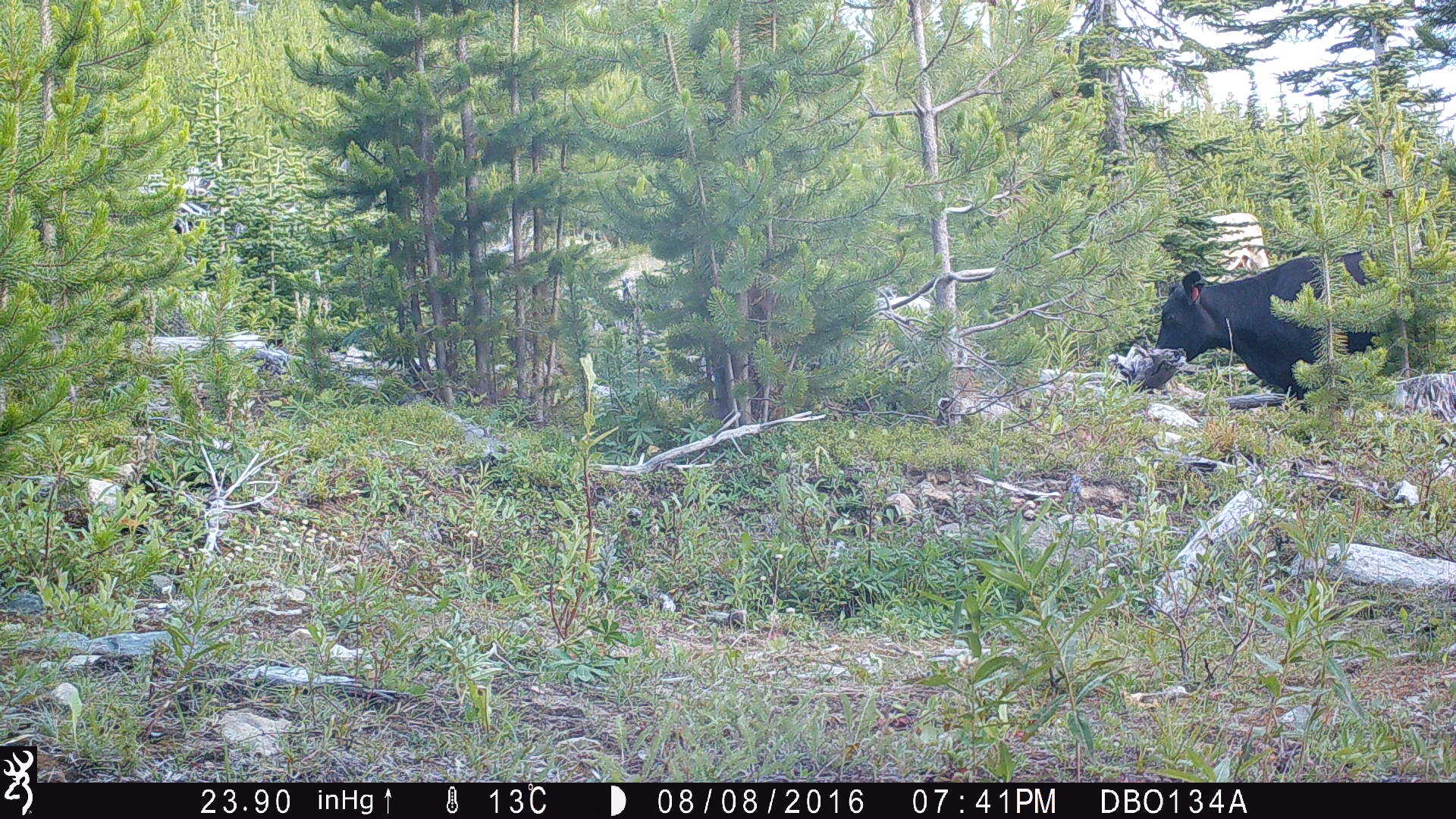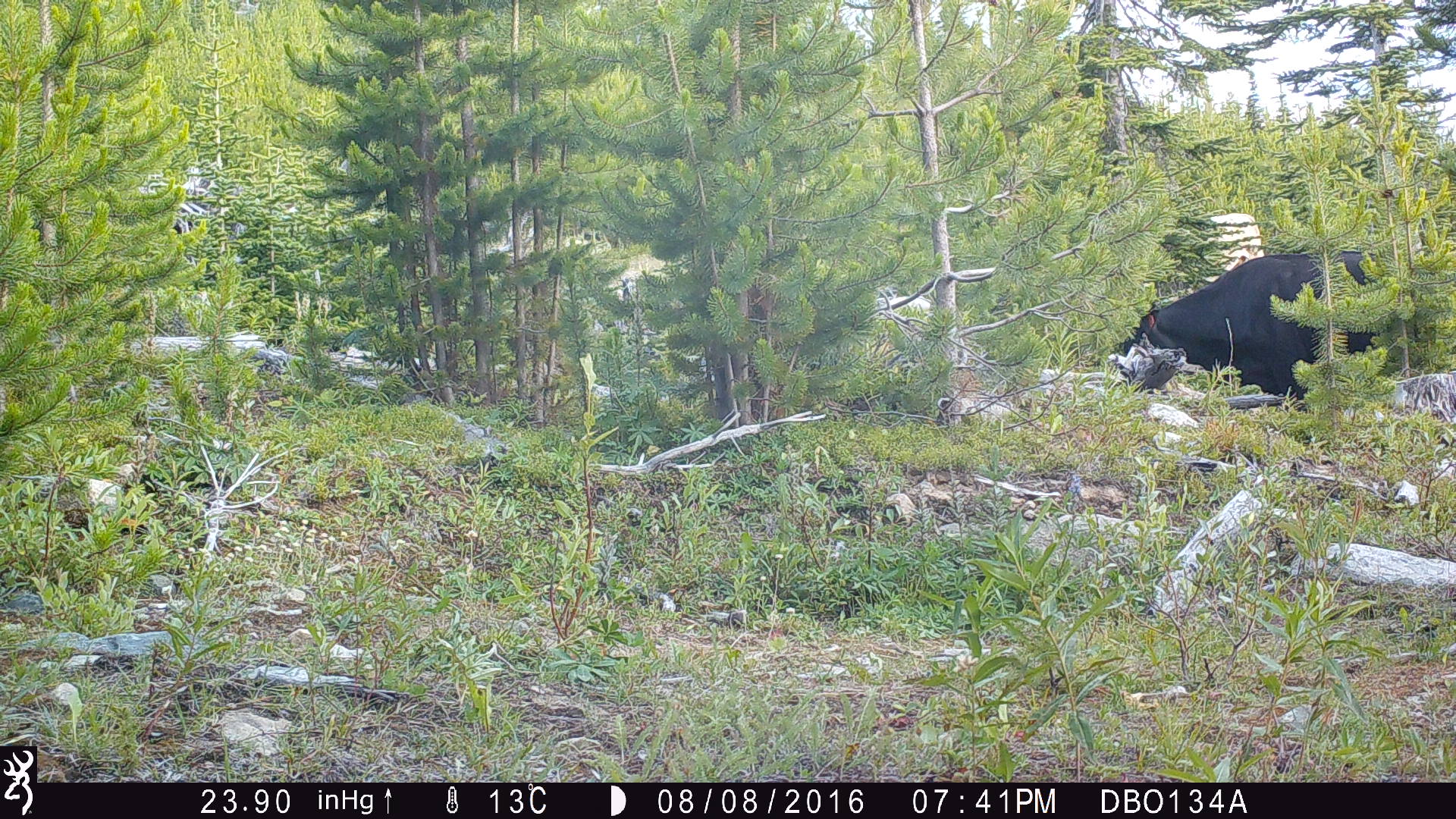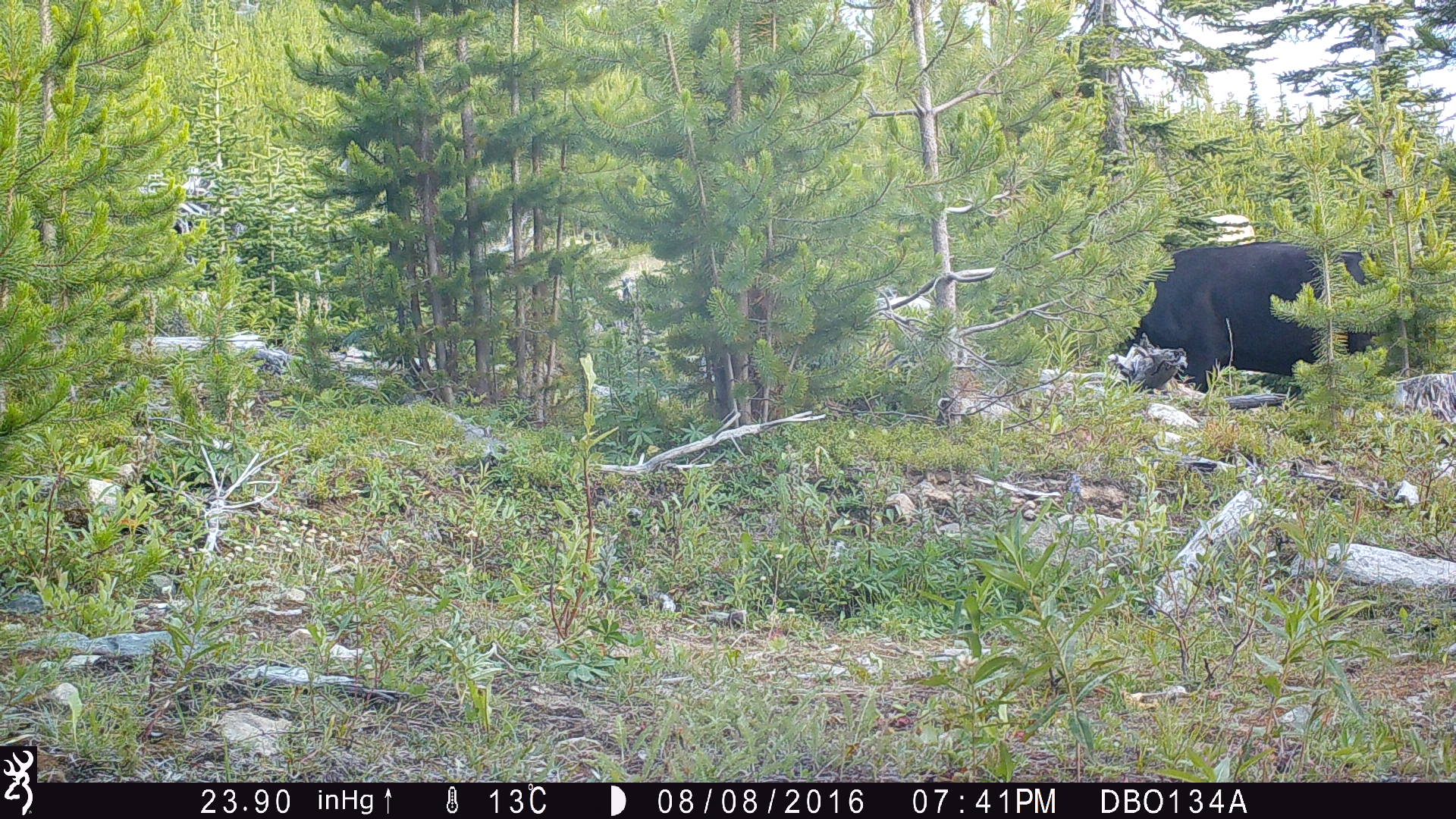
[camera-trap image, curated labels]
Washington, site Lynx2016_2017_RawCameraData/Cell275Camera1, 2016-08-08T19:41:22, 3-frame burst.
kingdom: Animalia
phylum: Chordata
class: Mammalia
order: Artiodactyla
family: Bovidae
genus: Bos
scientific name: Bos taurus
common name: domestic cattle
Domestic cattle (Bos taurus). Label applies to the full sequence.